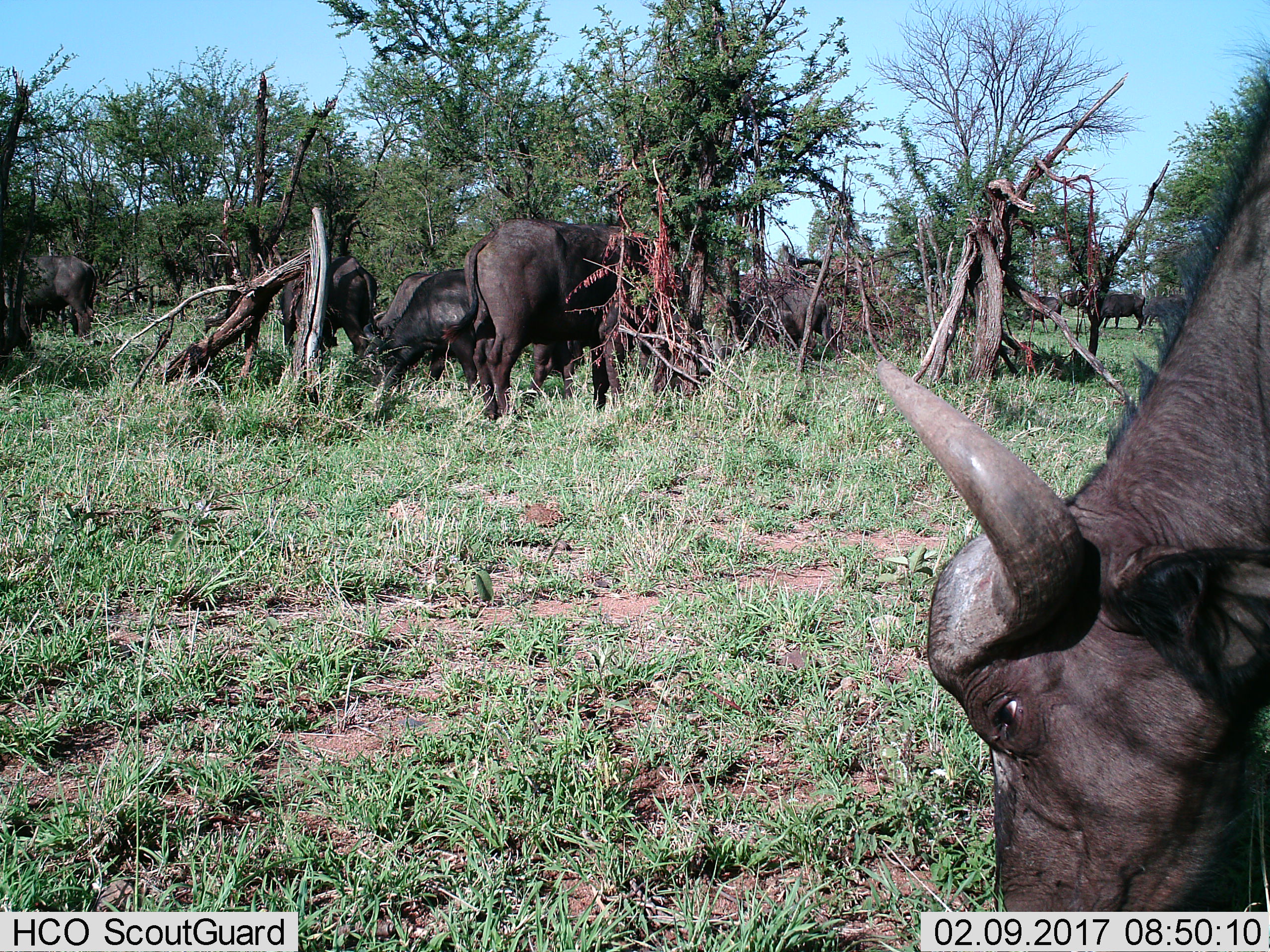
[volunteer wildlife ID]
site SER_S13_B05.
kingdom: Animalia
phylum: Chordata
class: Mammalia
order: Artiodactyla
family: Bovidae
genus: Syncerus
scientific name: Syncerus caffer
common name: african buffalo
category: buffalo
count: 8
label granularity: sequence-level